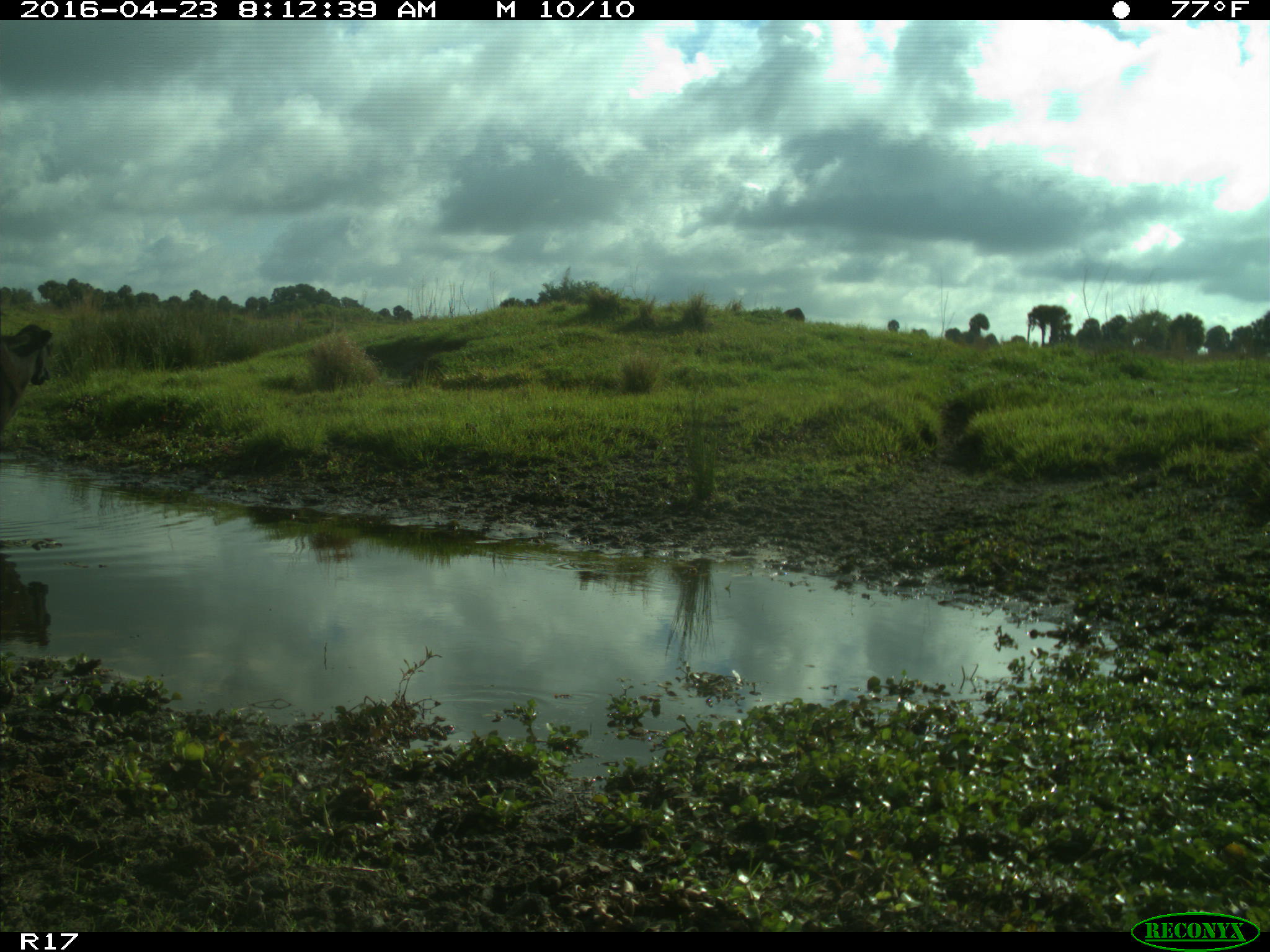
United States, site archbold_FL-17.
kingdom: Animalia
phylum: Chordata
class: Mammalia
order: Artiodactyla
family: Bovidae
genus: Bos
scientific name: Bos taurus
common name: domestic cow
Bos taurus (domestic cow).